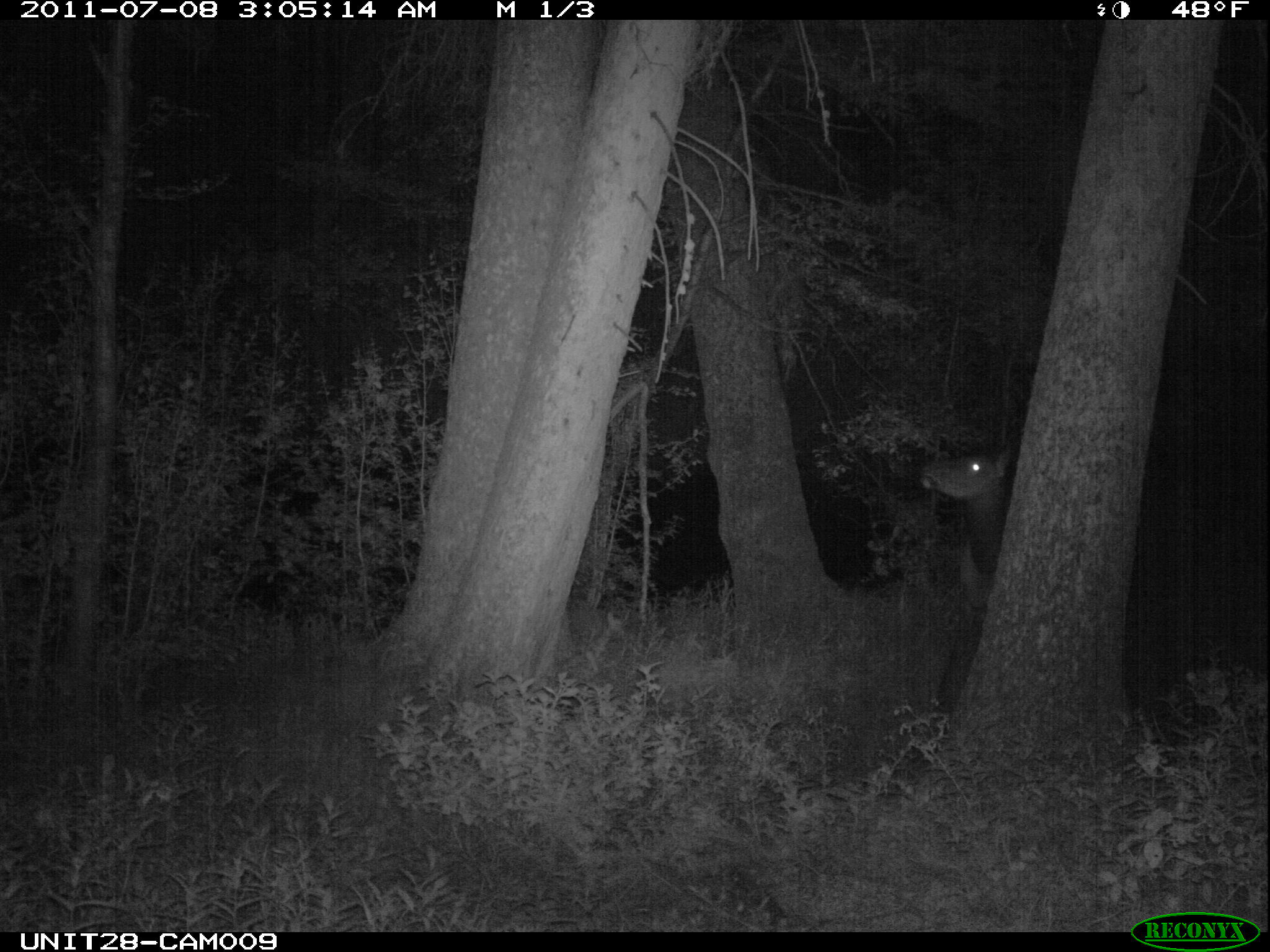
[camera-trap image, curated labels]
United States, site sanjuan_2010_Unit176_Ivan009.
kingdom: Animalia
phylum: Chordata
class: Mammalia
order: Artiodactyla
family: Cervidae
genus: Cervus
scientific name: Cervus elaphus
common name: red deer